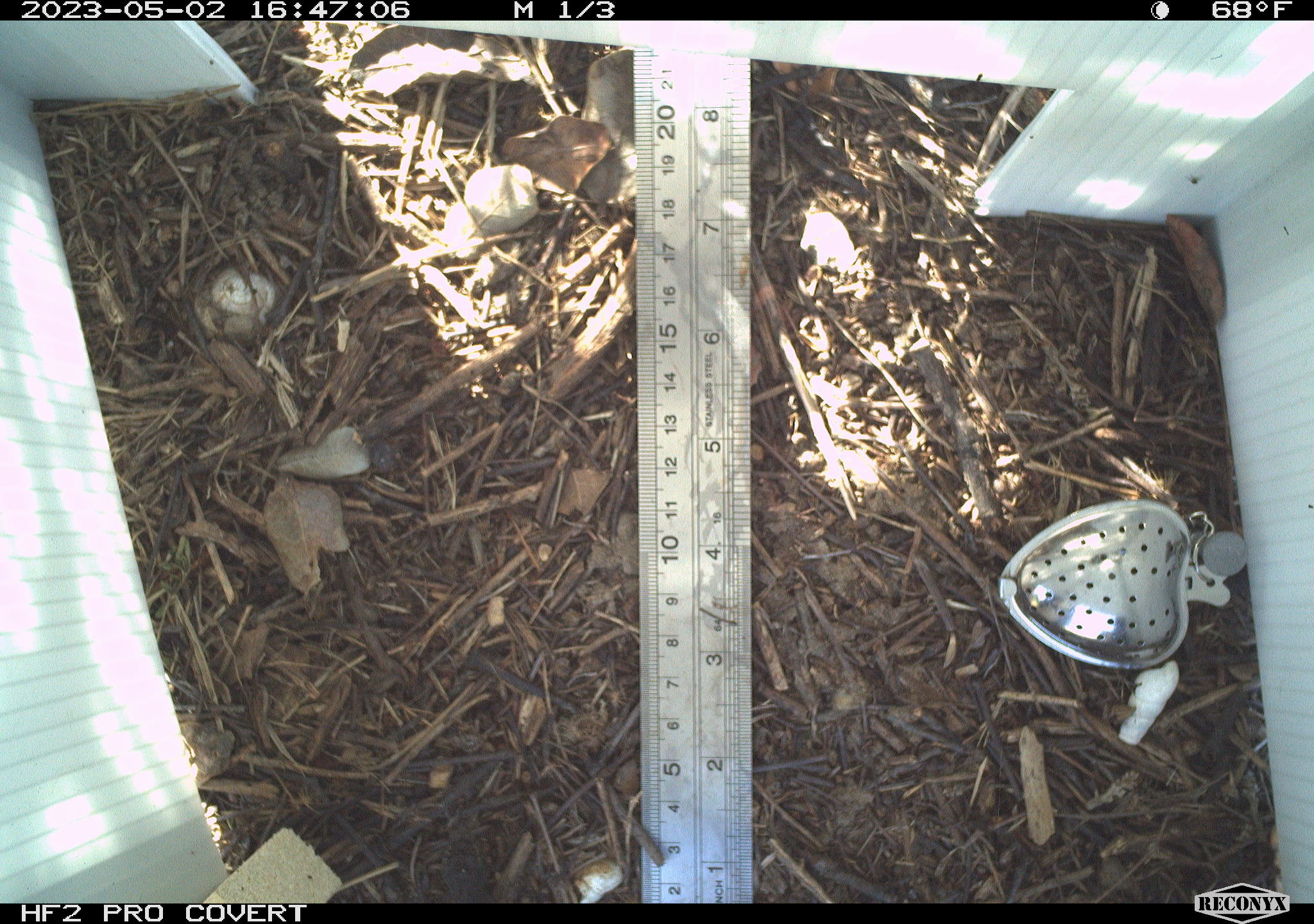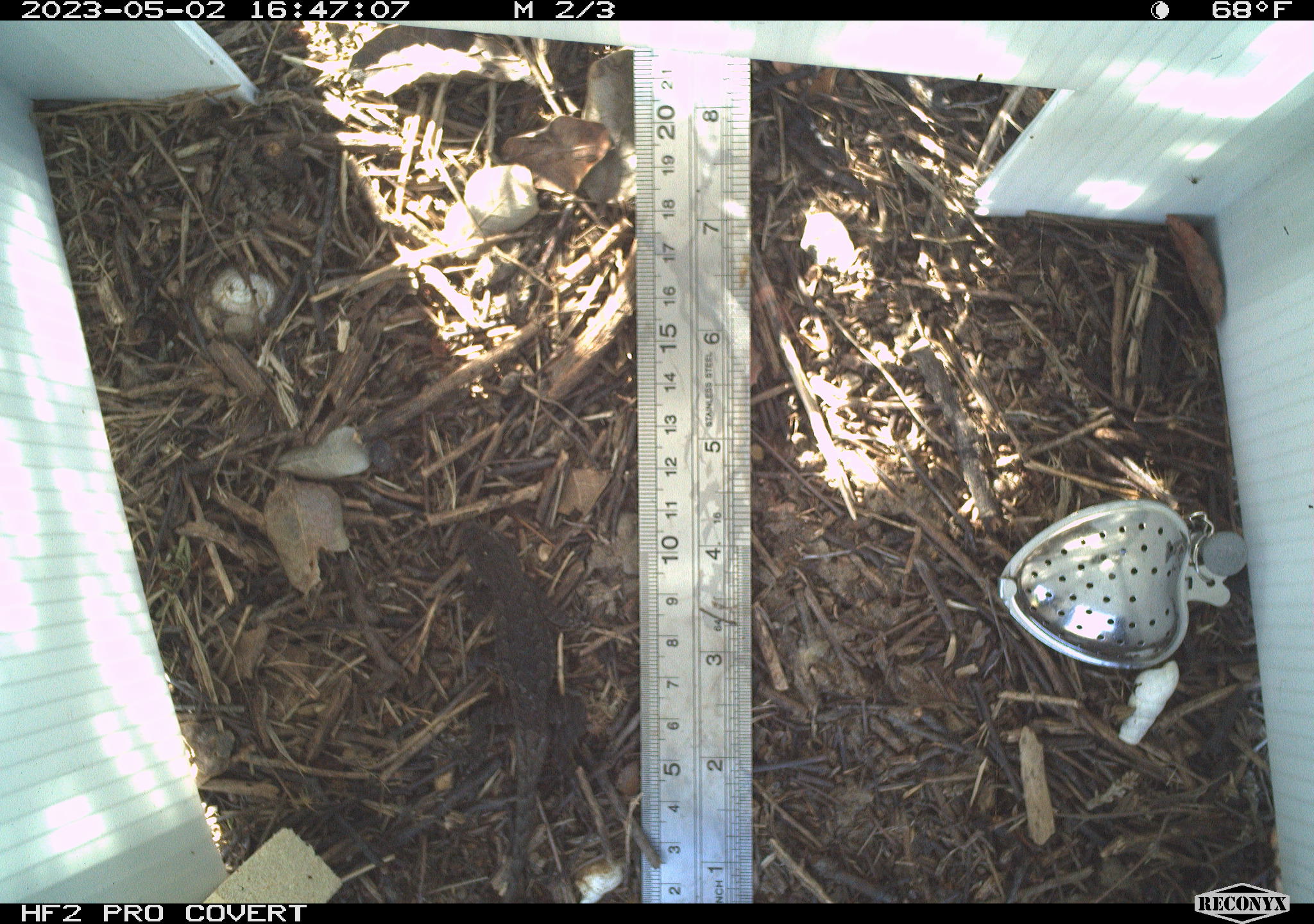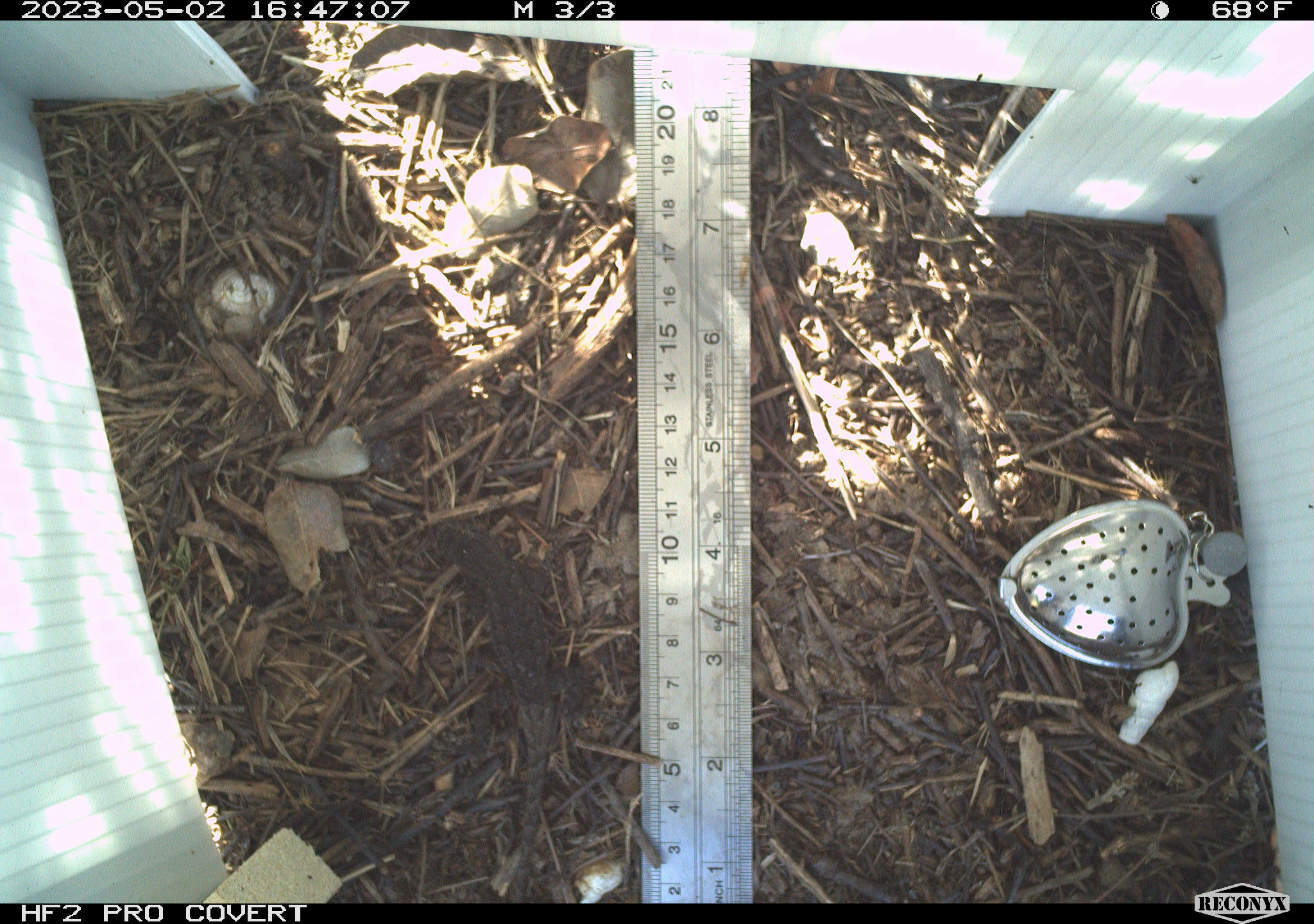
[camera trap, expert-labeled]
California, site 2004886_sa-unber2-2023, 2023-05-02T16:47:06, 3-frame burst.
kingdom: Animalia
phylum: Chordata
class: Reptilia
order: Squamata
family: Phrynosomatidae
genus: Sceloporus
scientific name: Sceloporus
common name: spiny lizards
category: sceloporus species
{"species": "sceloporus species (spiny lizards) (Sceloporus)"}